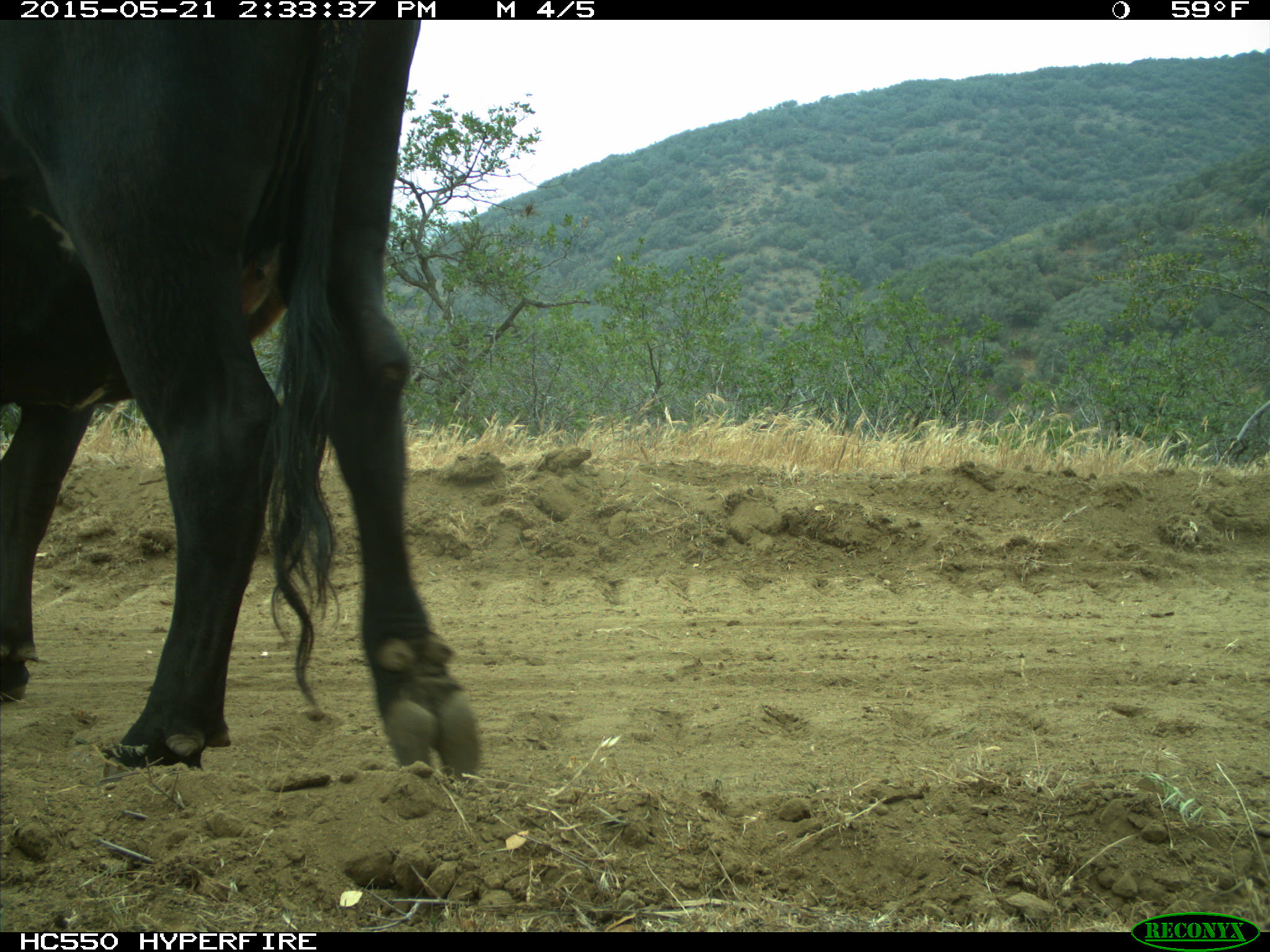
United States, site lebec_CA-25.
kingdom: Animalia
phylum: Chordata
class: Mammalia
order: Artiodactyla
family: Bovidae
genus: Bos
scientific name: Bos taurus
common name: domestic cow